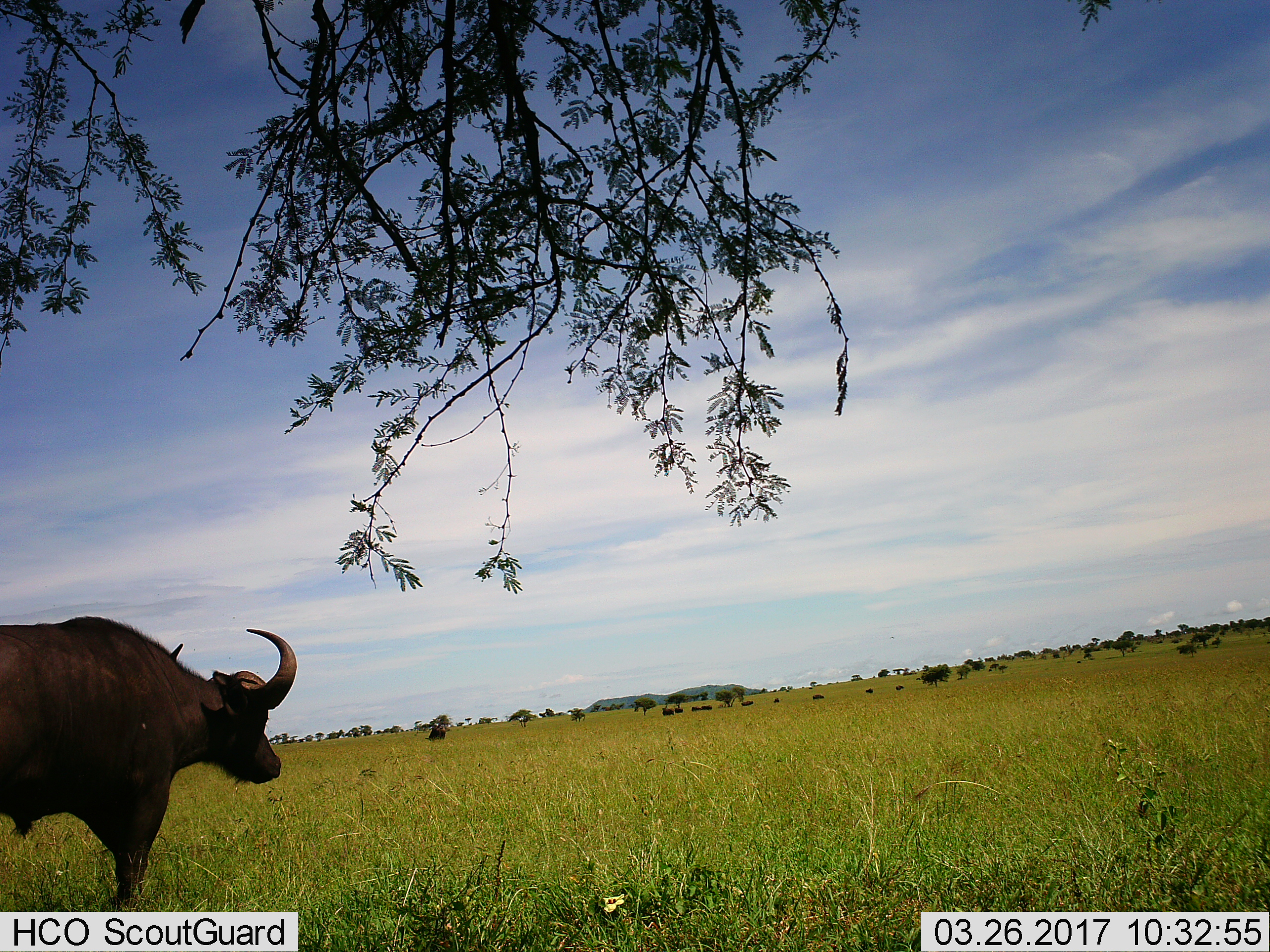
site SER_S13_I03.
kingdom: Animalia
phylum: Chordata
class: Mammalia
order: Artiodactyla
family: Bovidae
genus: Syncerus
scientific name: Syncerus caffer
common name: african buffalo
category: buffalo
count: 1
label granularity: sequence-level